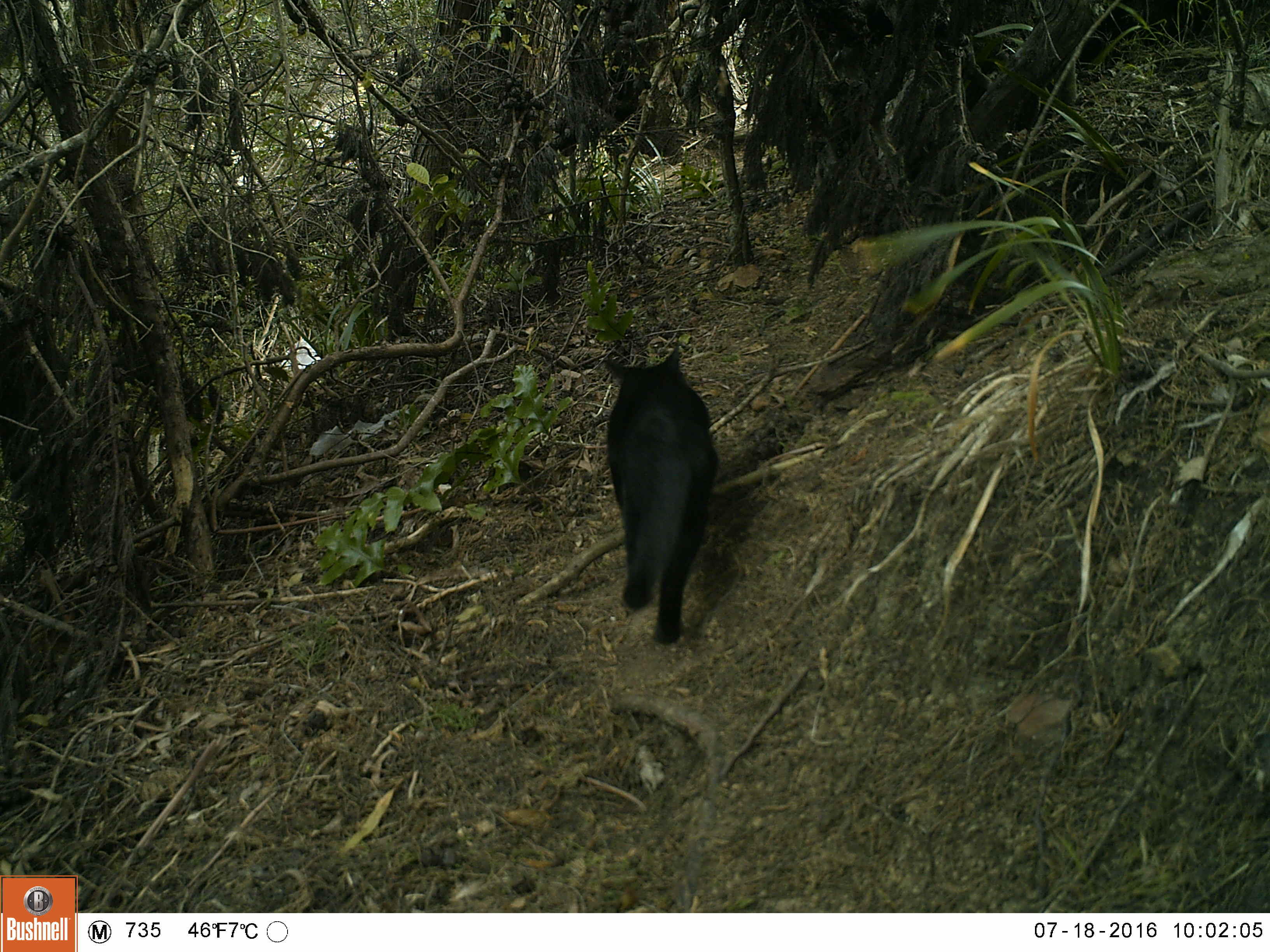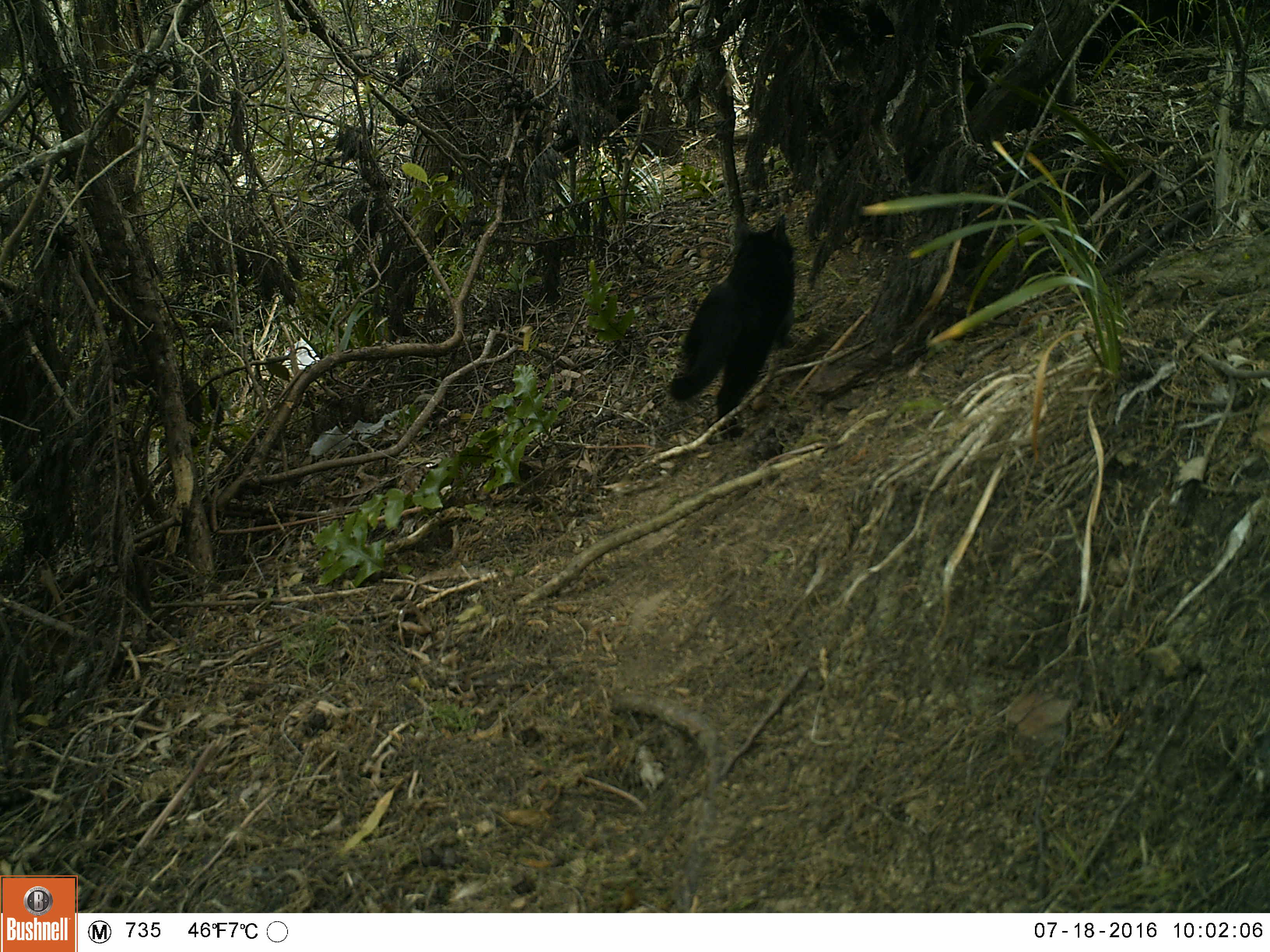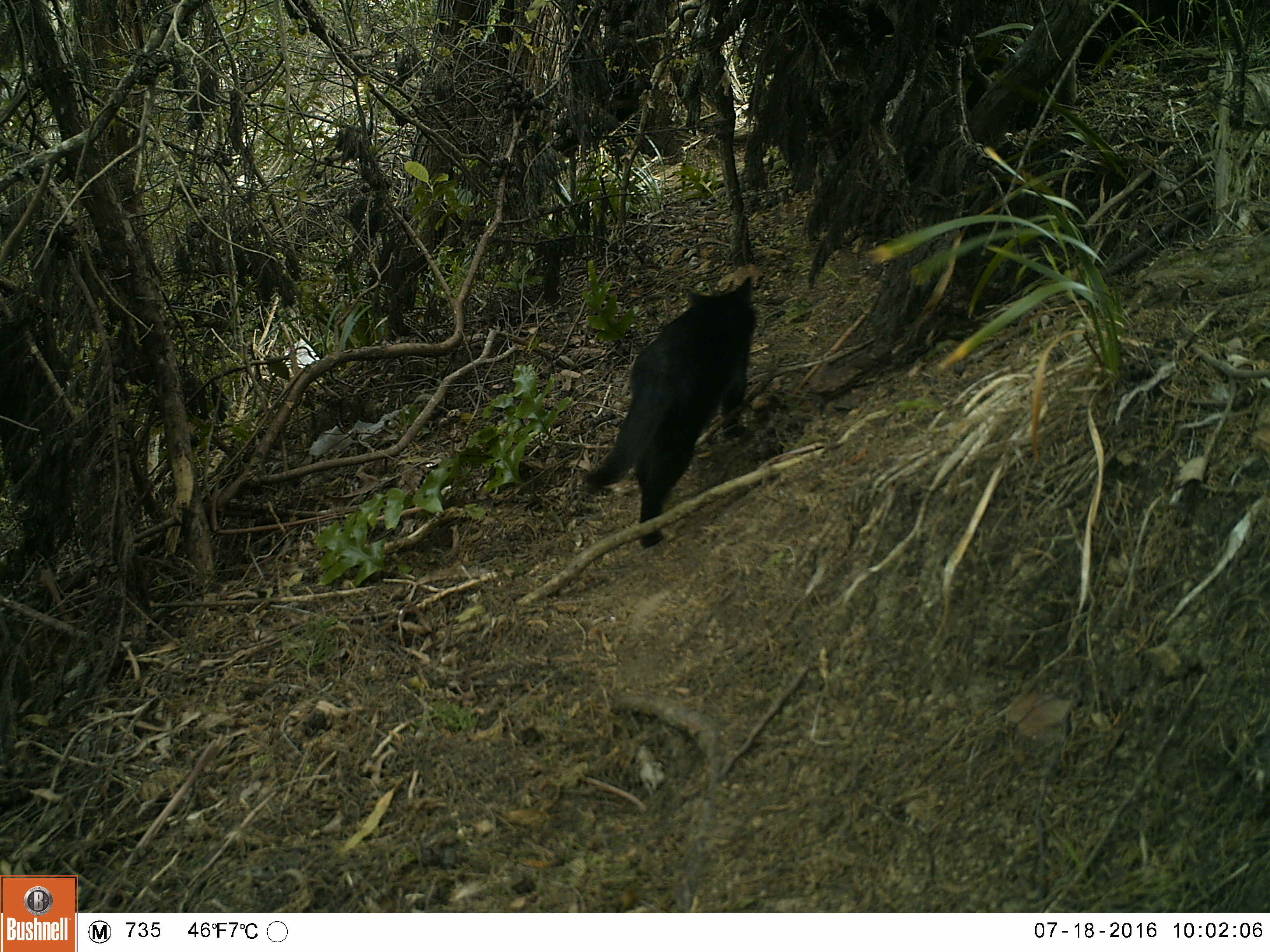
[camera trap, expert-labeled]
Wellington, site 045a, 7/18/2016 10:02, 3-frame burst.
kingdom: Animalia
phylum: Chordata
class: Mammalia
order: Carnivora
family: Felidae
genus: Felis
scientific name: Felis catus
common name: cat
Cat (Felis catus).